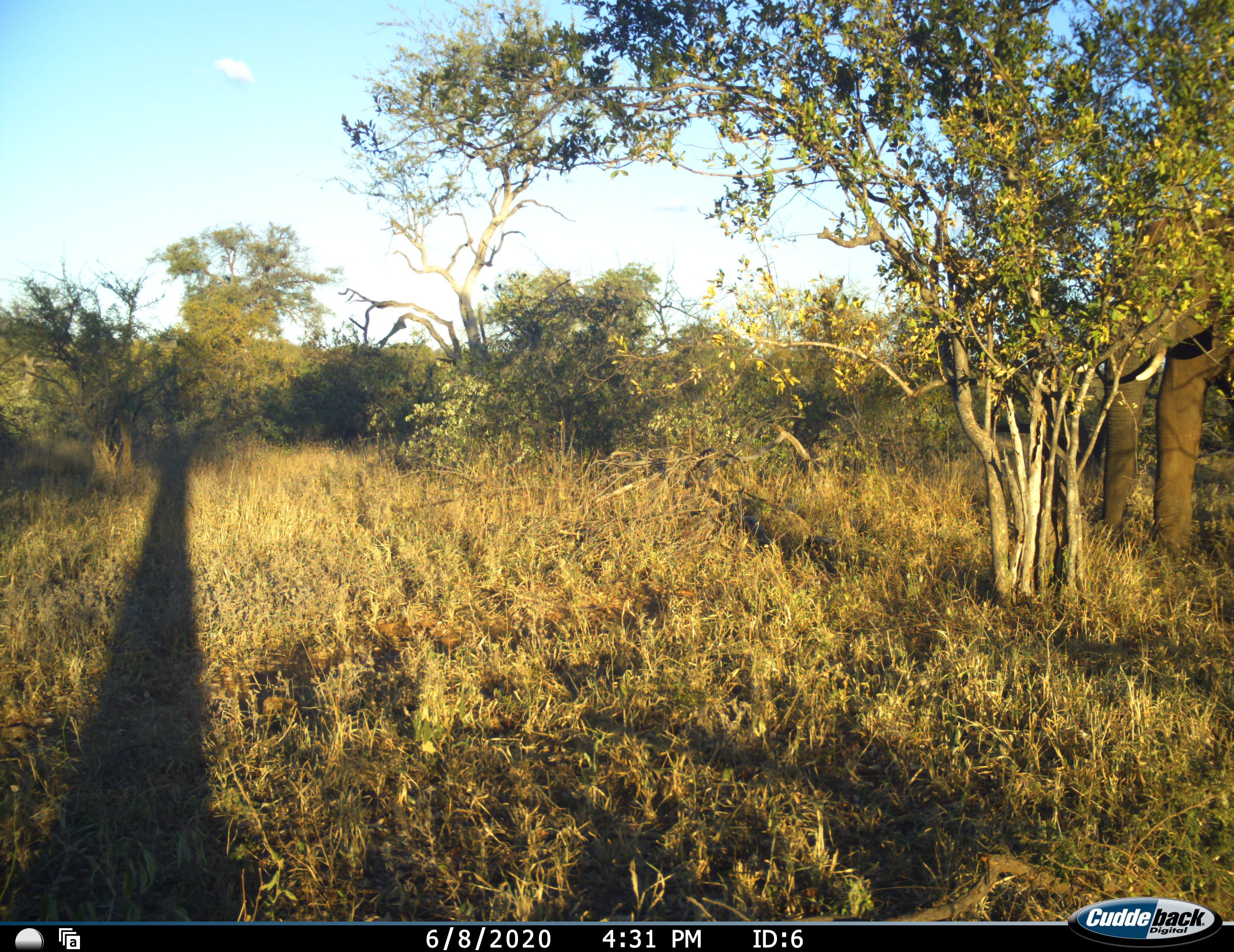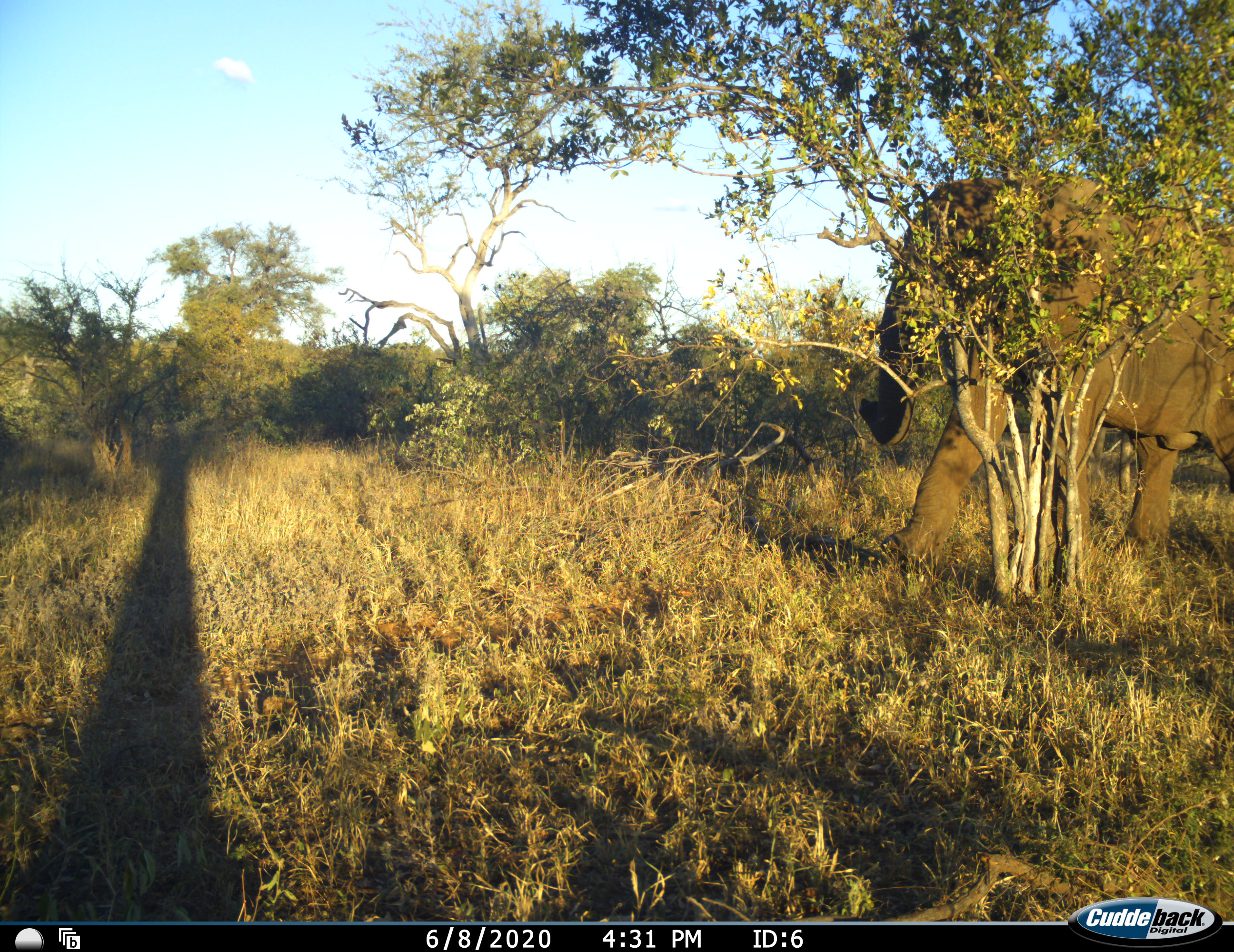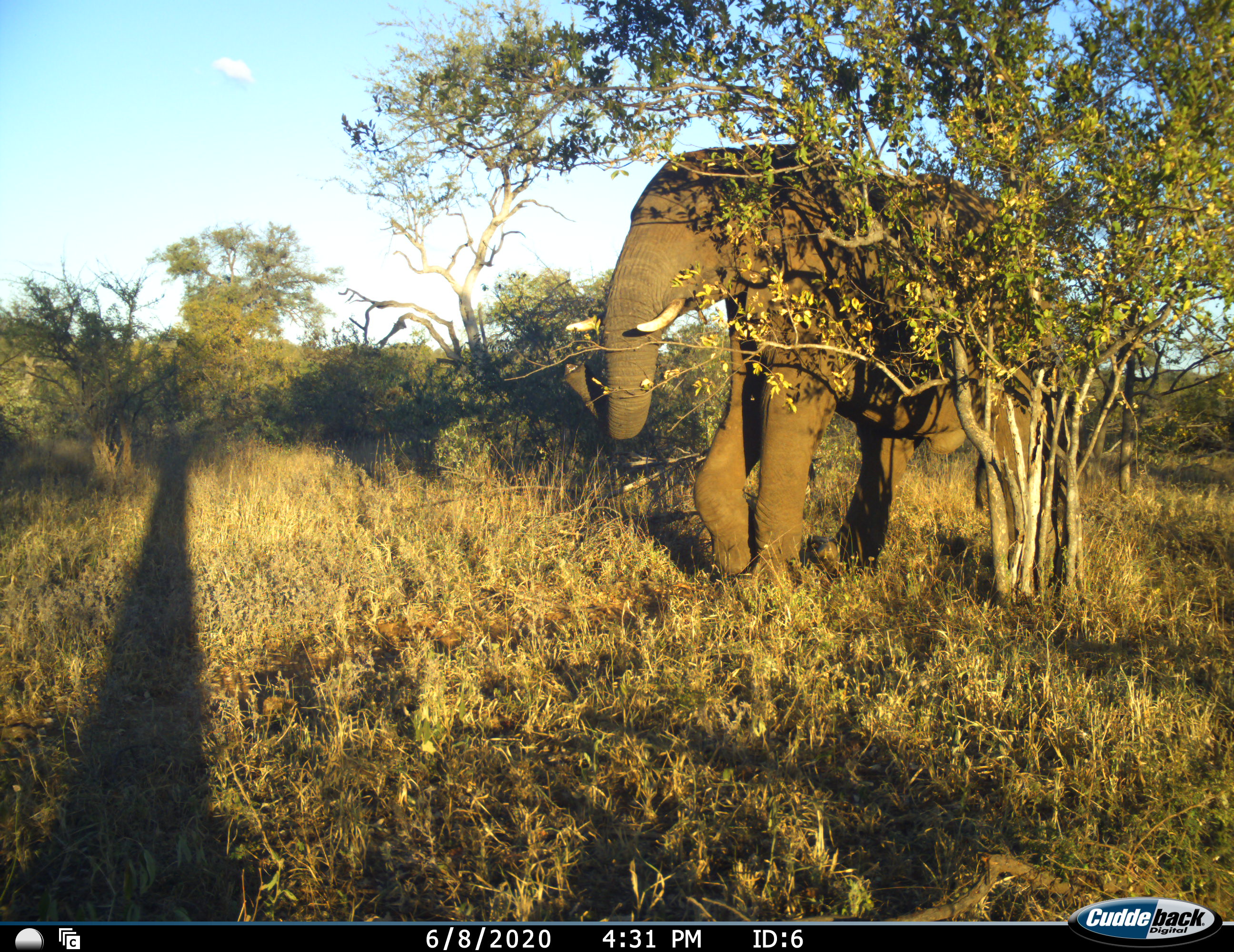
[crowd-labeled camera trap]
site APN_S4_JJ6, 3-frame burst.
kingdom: Animalia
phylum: Chordata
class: Mammalia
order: Proboscidea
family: Elephantidae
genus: Loxodonta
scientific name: Loxodonta africana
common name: african bush elephant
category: elephant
Elephant (african bush elephant) (Loxodonta africana), count 1. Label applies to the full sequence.